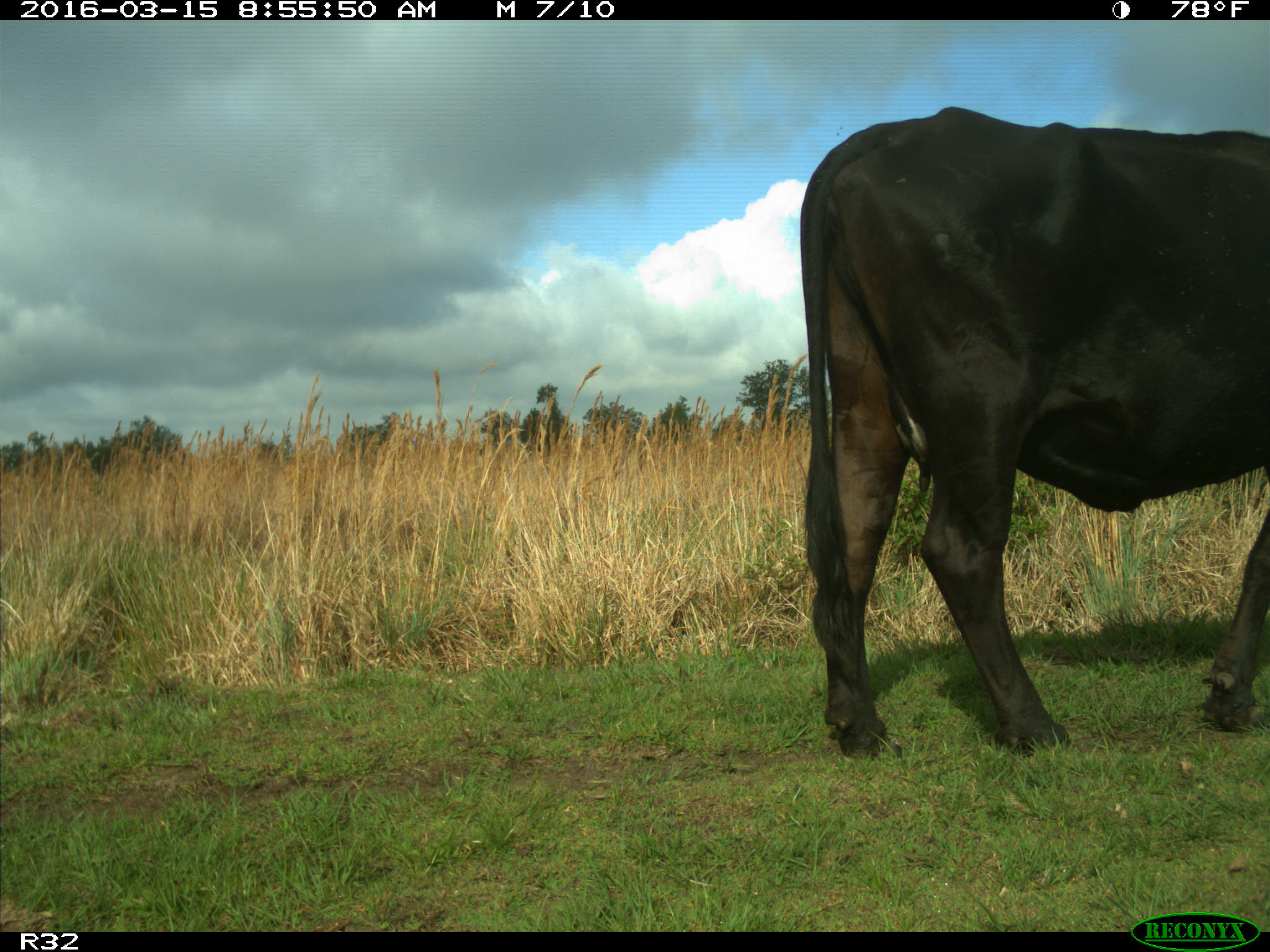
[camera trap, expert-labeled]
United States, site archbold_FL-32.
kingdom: Animalia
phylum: Chordata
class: Mammalia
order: Artiodactyla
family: Bovidae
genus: Bos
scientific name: Bos taurus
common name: domestic cow